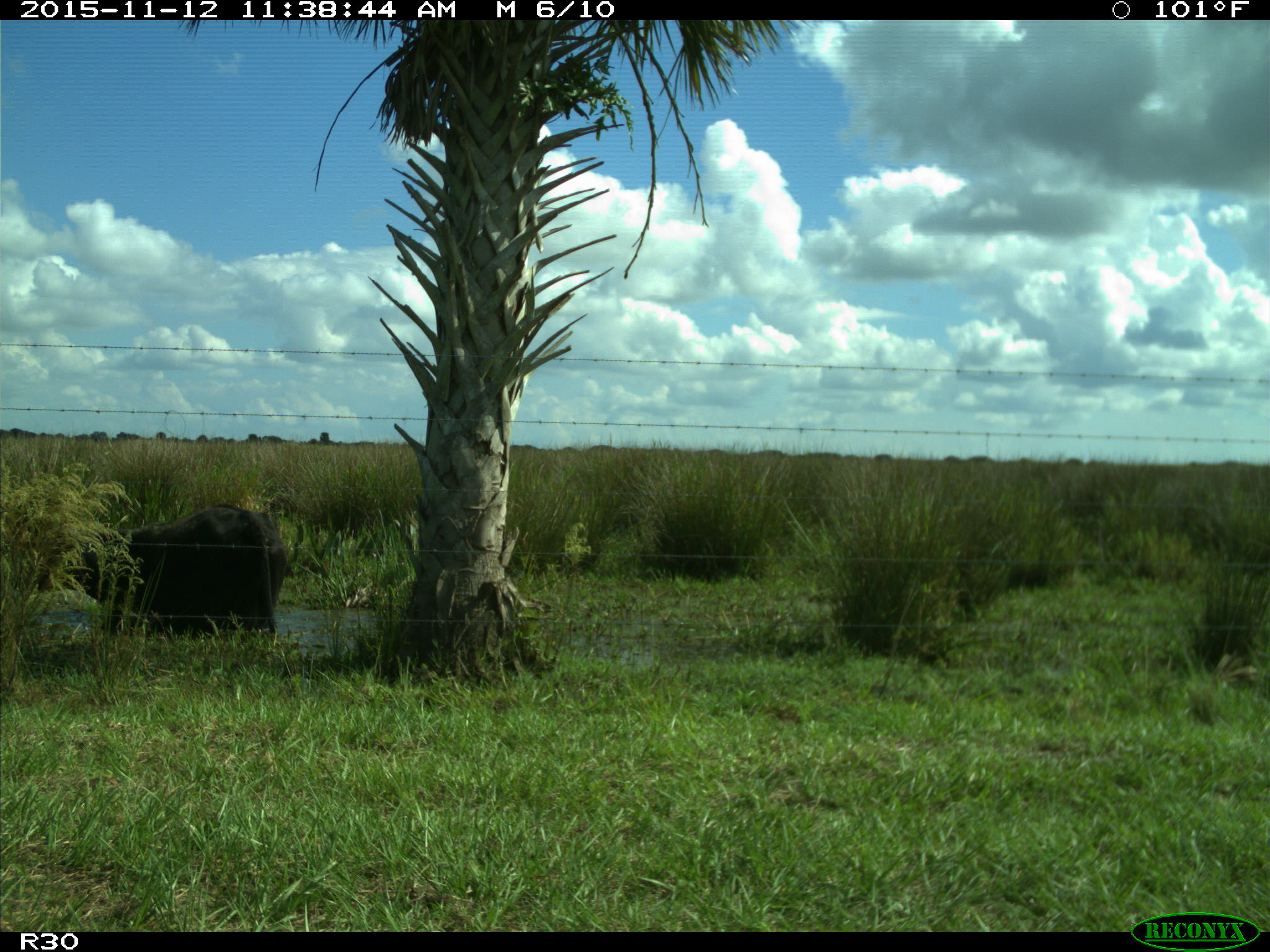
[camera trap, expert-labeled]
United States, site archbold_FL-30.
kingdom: Animalia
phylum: Chordata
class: Mammalia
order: Artiodactyla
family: Bovidae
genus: Bos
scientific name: Bos taurus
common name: domestic cow